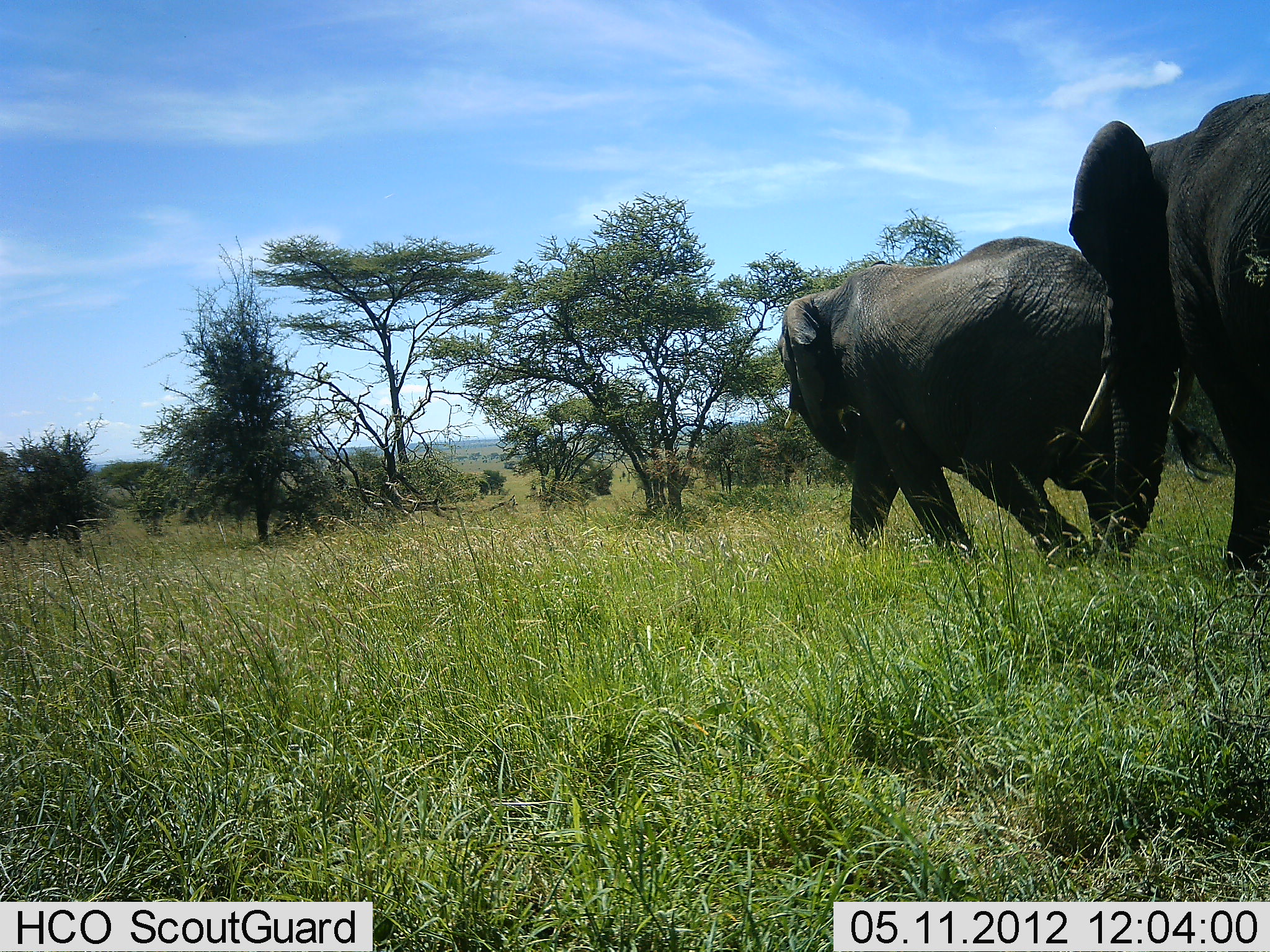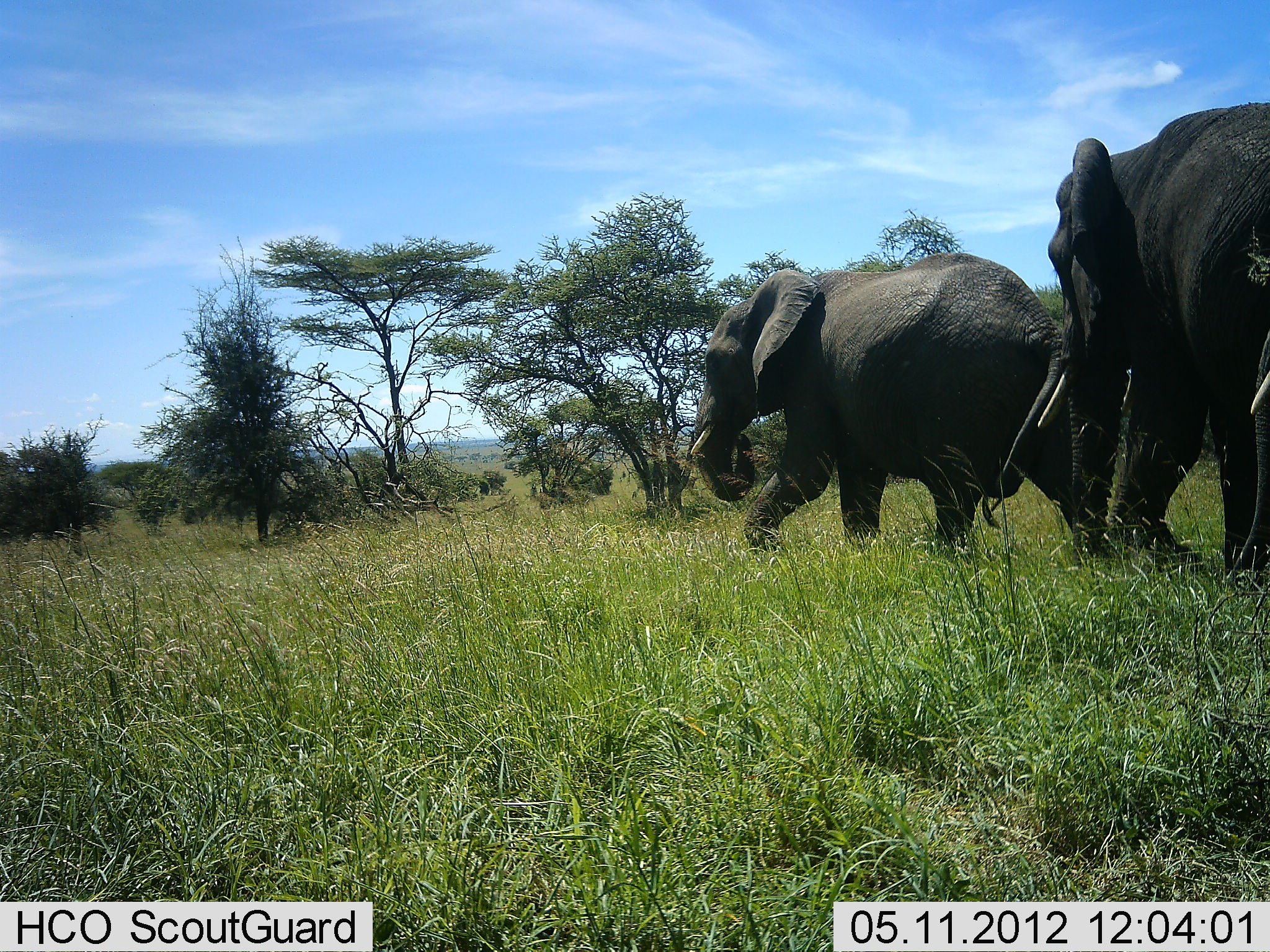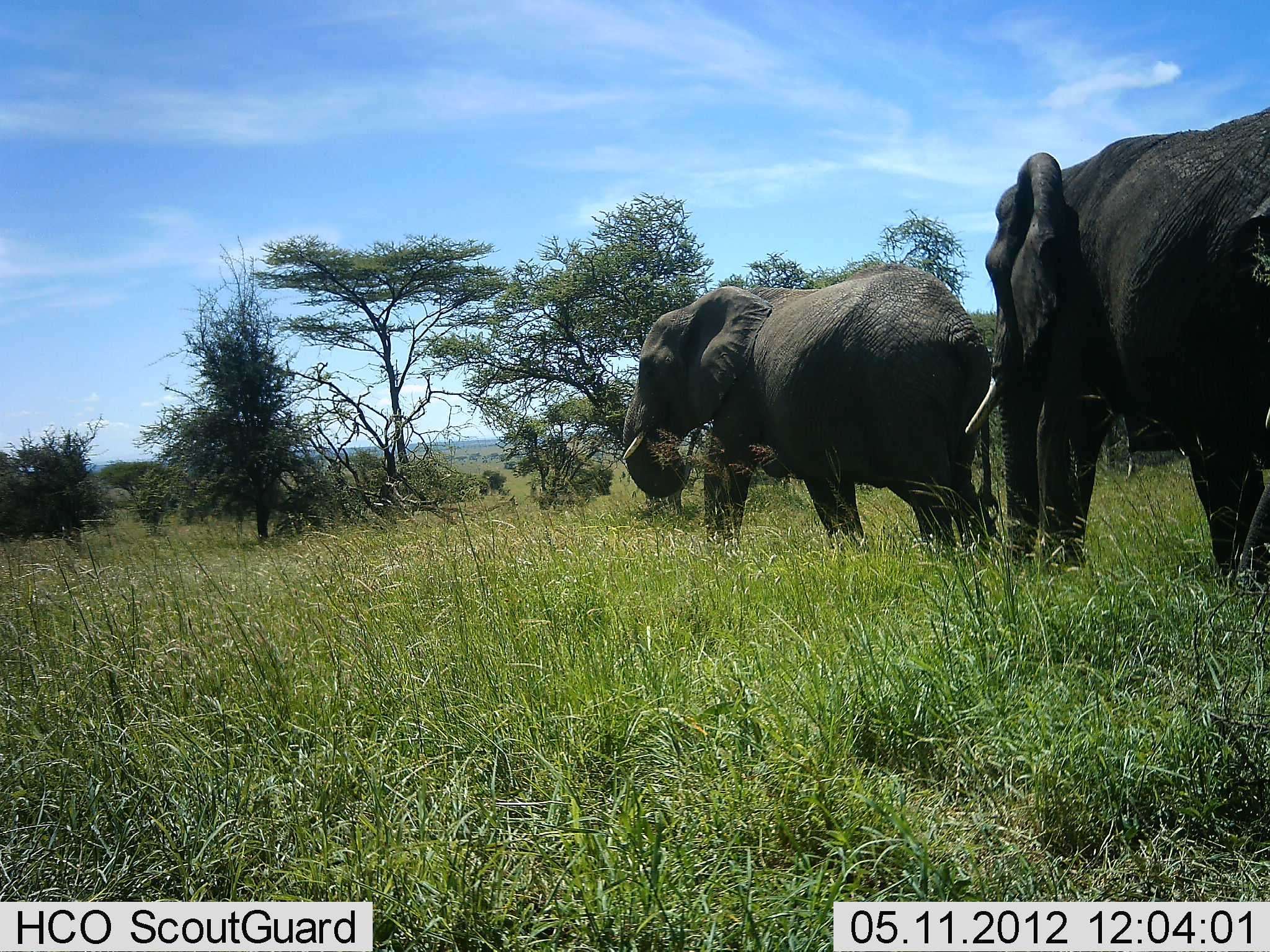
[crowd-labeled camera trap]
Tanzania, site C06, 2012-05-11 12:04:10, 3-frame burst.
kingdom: Animalia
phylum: Chordata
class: Mammalia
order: Proboscidea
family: Elephantidae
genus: Loxodonta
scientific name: Loxodonta africana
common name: african bush elephant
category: elephant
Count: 2.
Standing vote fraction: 10%.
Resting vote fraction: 0%.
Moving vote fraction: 100%.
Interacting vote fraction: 0%.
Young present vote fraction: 0%.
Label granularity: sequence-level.